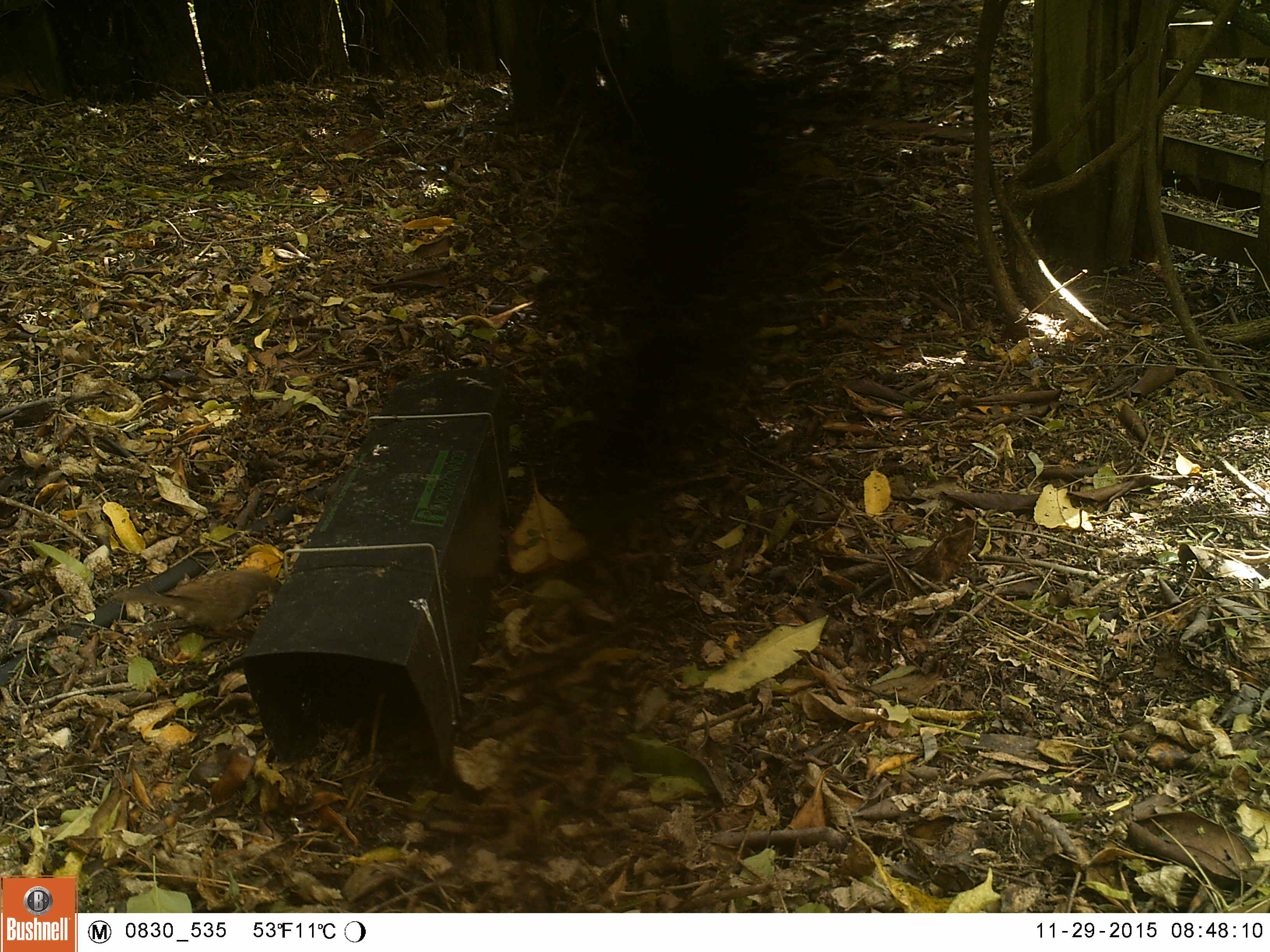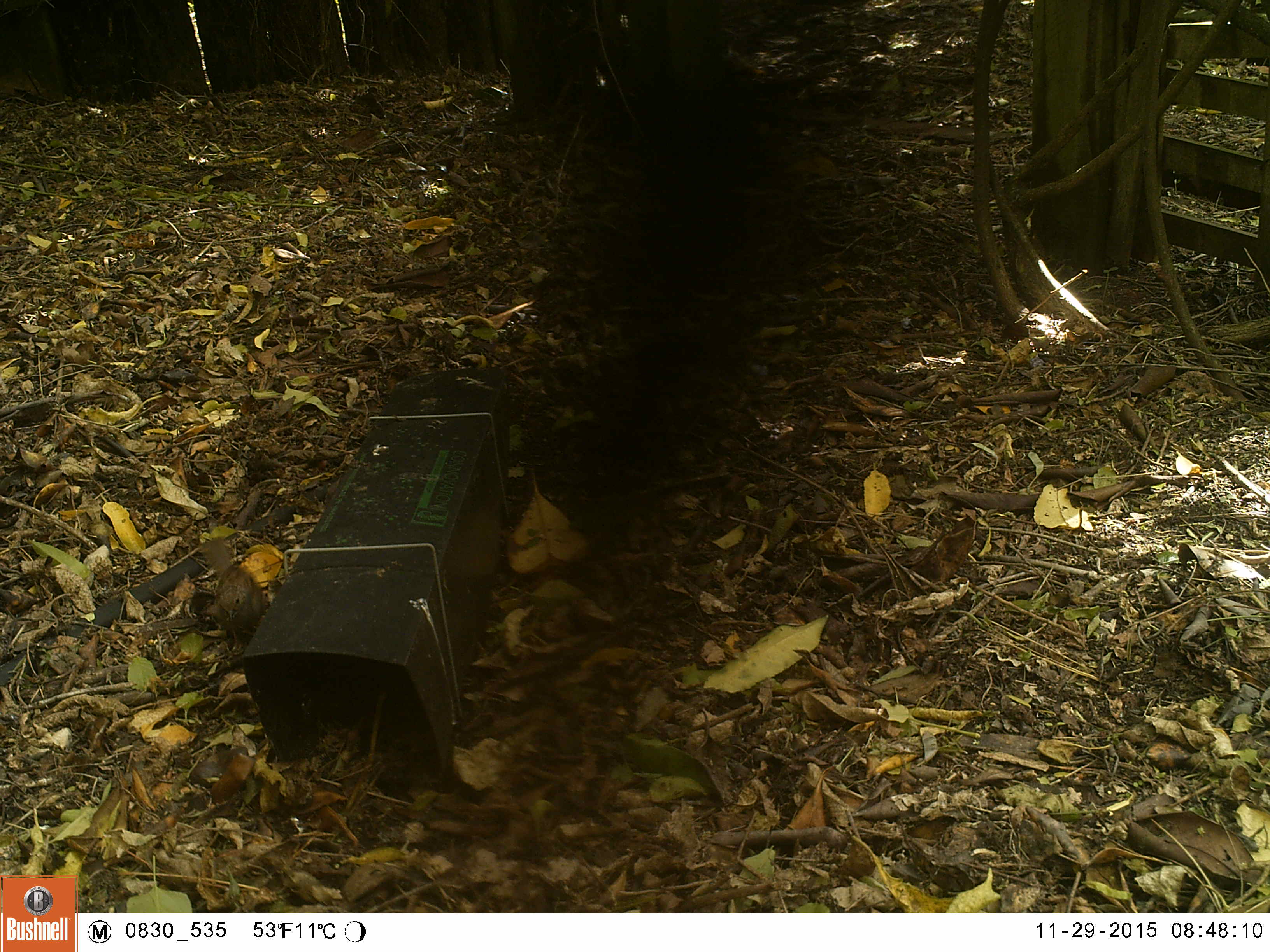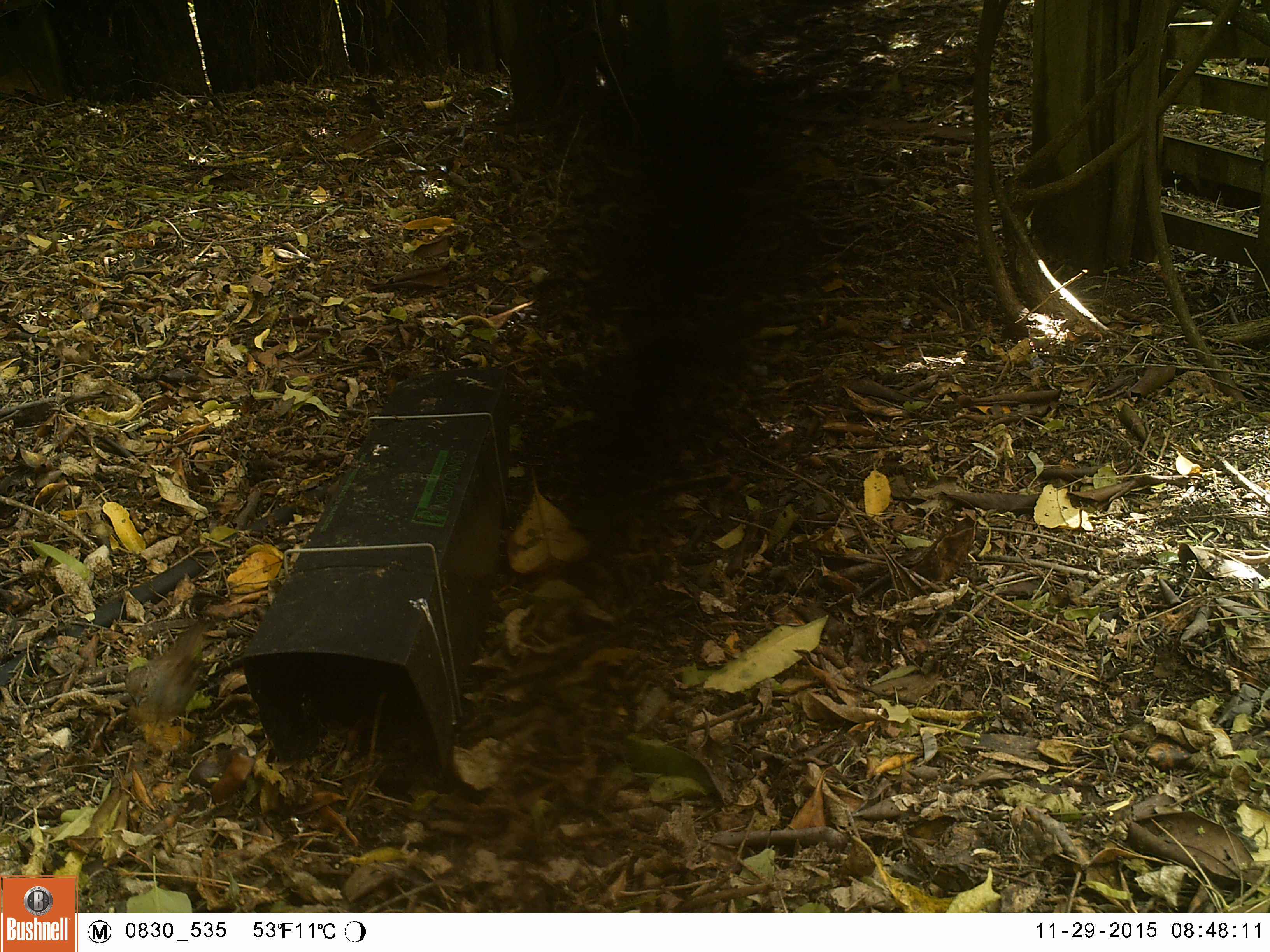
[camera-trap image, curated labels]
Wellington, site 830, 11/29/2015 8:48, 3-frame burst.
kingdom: Animalia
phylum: Chordata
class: Aves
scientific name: Aves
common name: bird